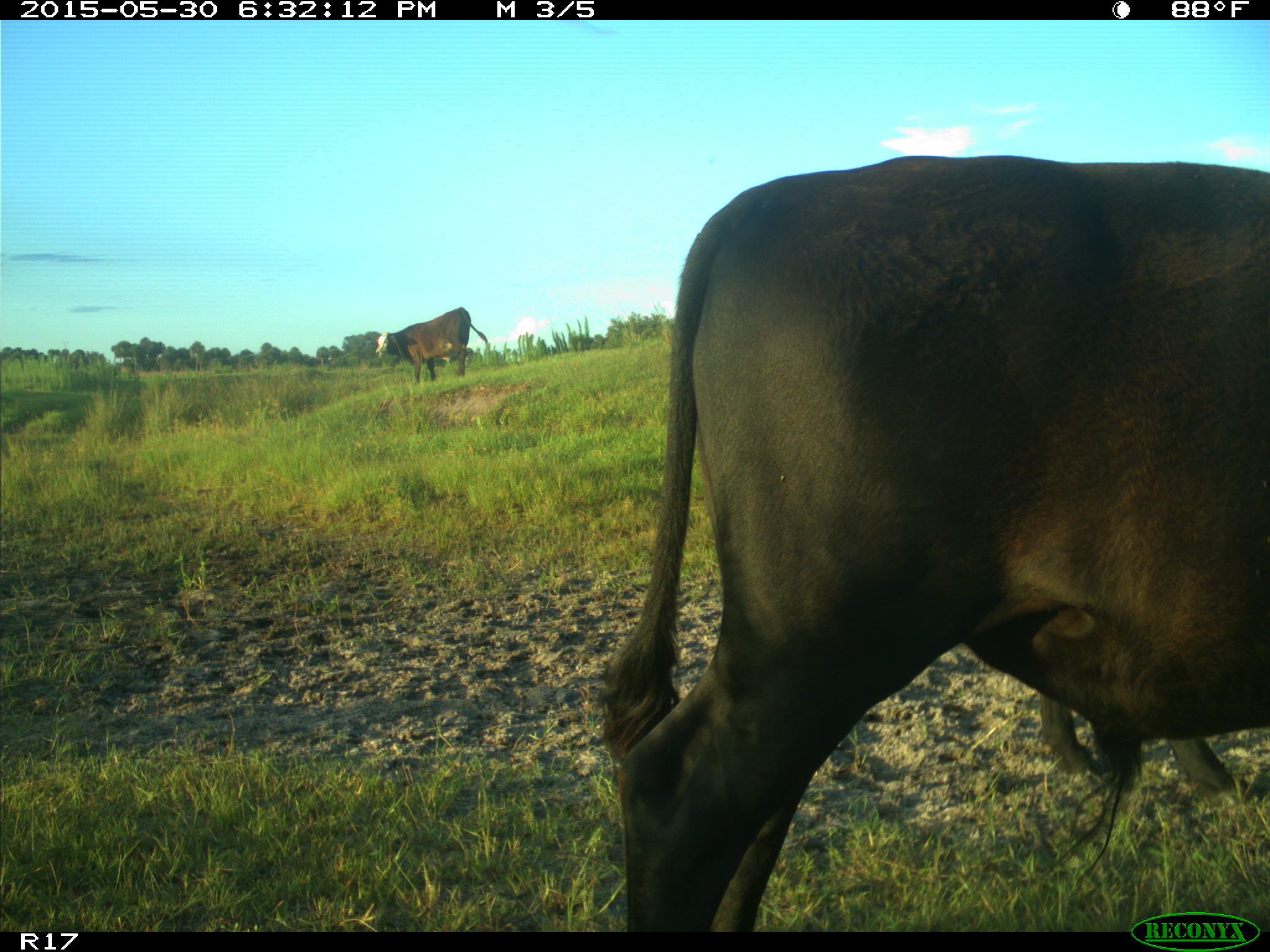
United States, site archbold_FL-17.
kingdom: Animalia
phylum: Chordata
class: Mammalia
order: Artiodactyla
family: Bovidae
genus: Bos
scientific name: Bos taurus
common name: domestic cow